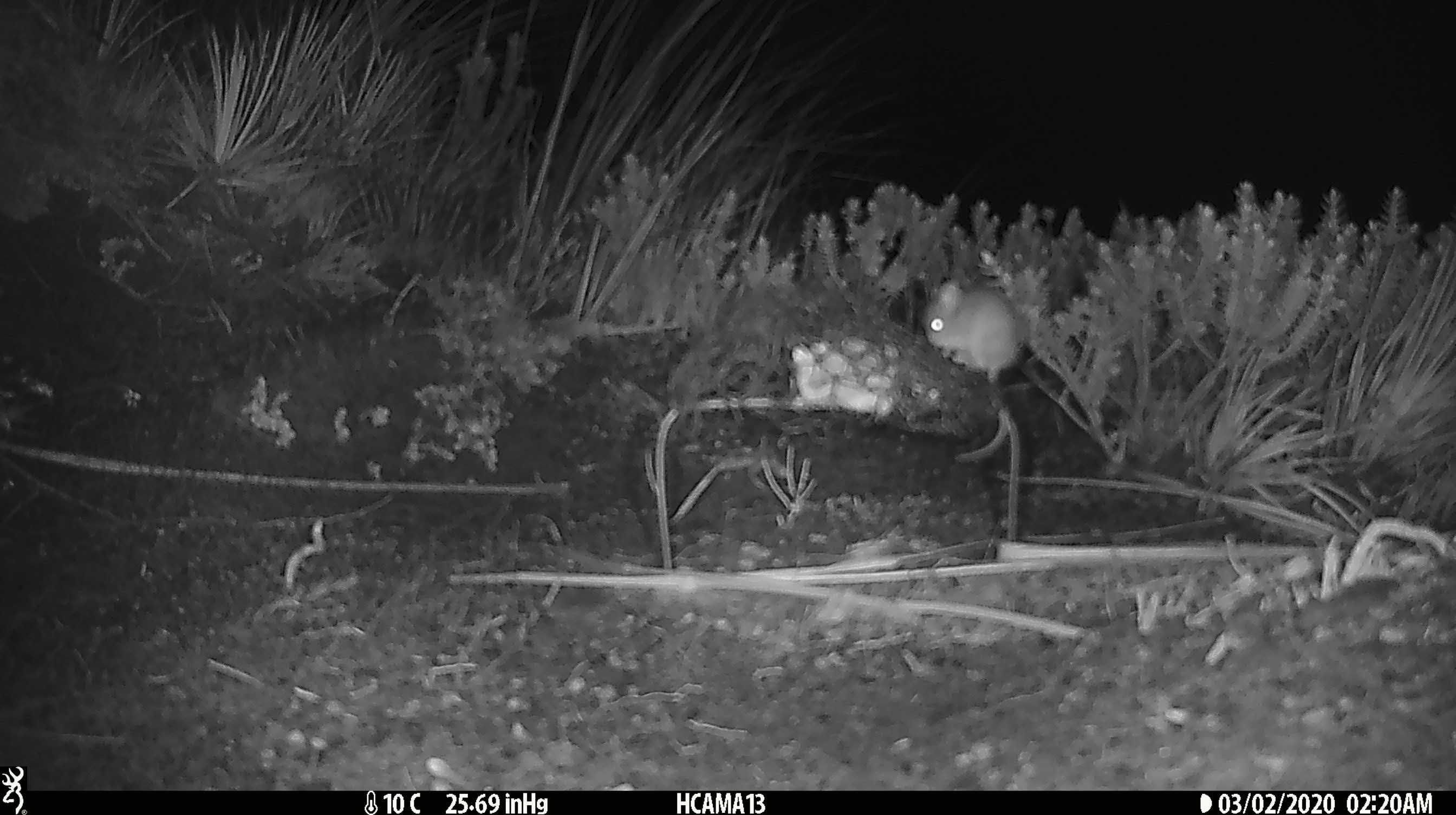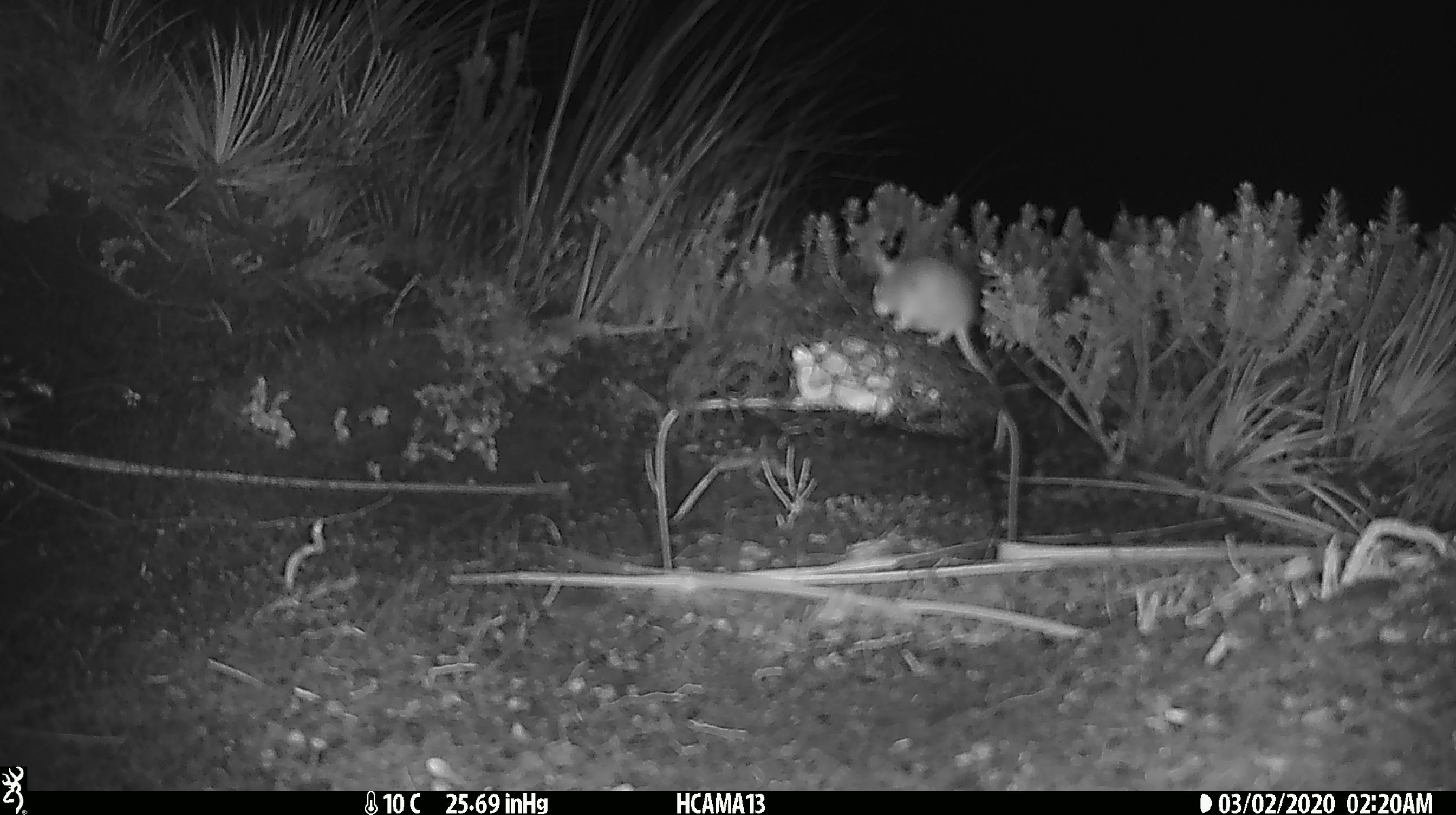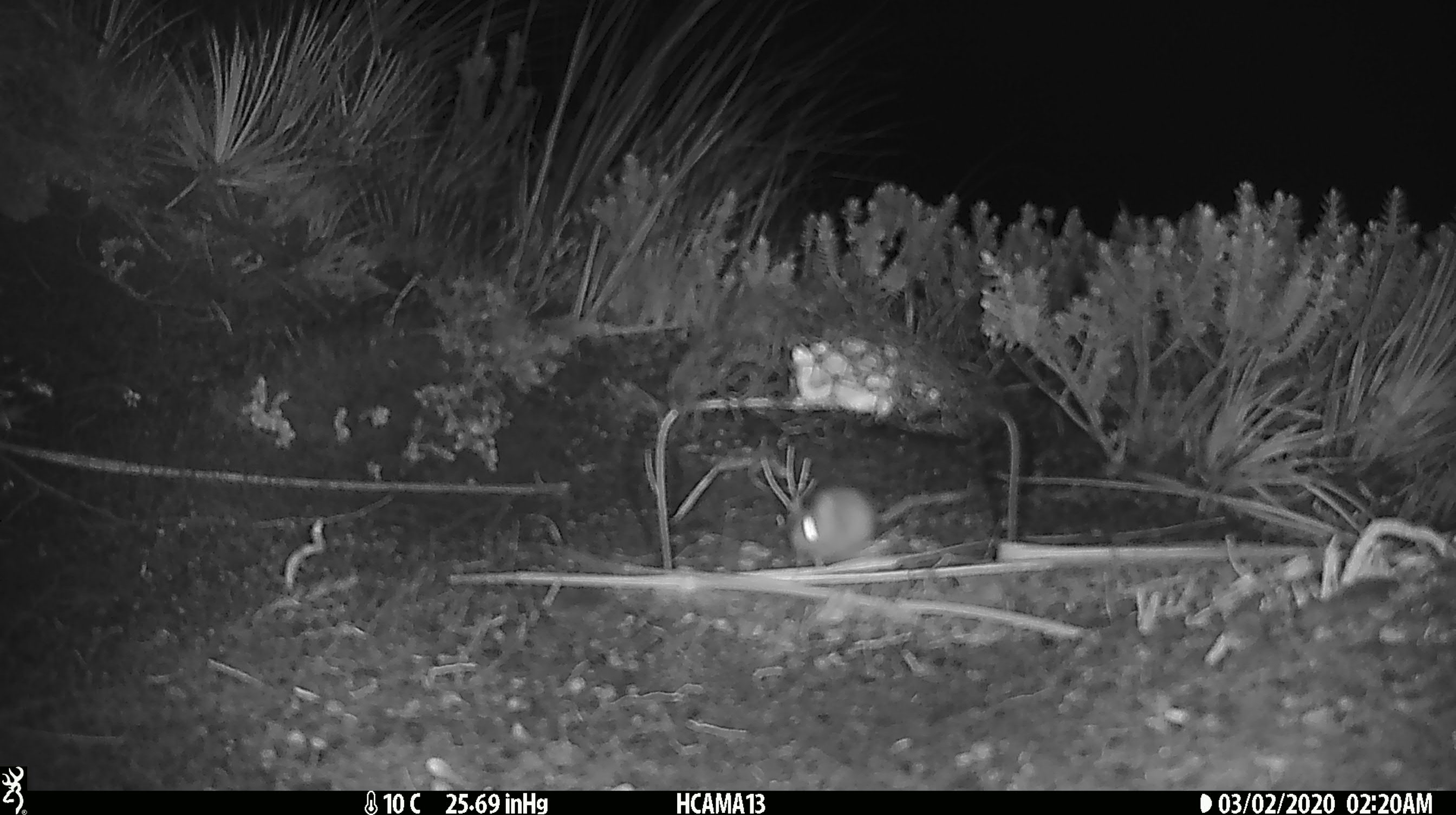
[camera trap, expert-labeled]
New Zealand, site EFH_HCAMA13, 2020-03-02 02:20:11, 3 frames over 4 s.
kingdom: Animalia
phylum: Chordata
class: Mammalia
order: Rodentia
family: Muridae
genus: Mus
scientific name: Mus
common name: mouse